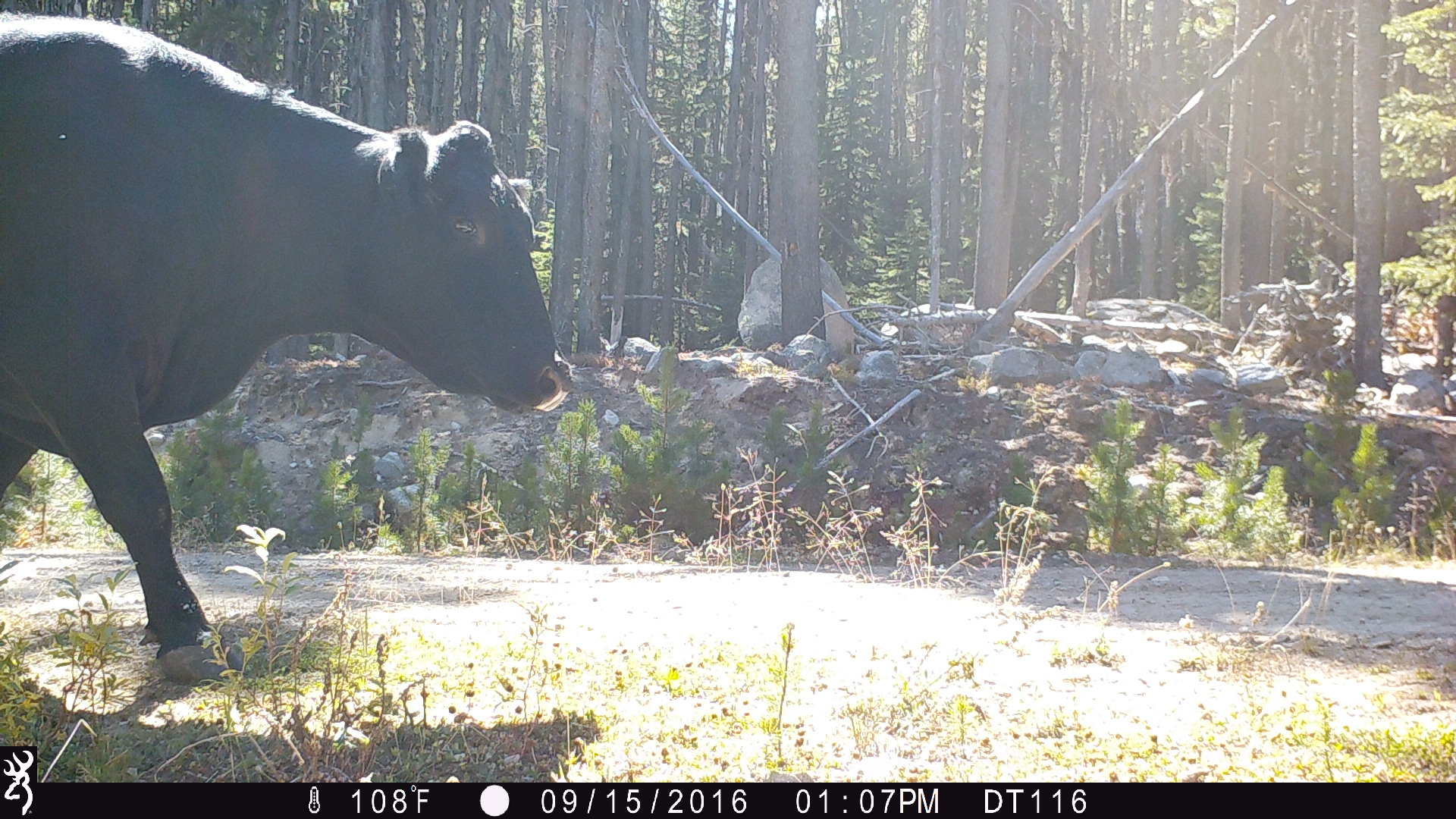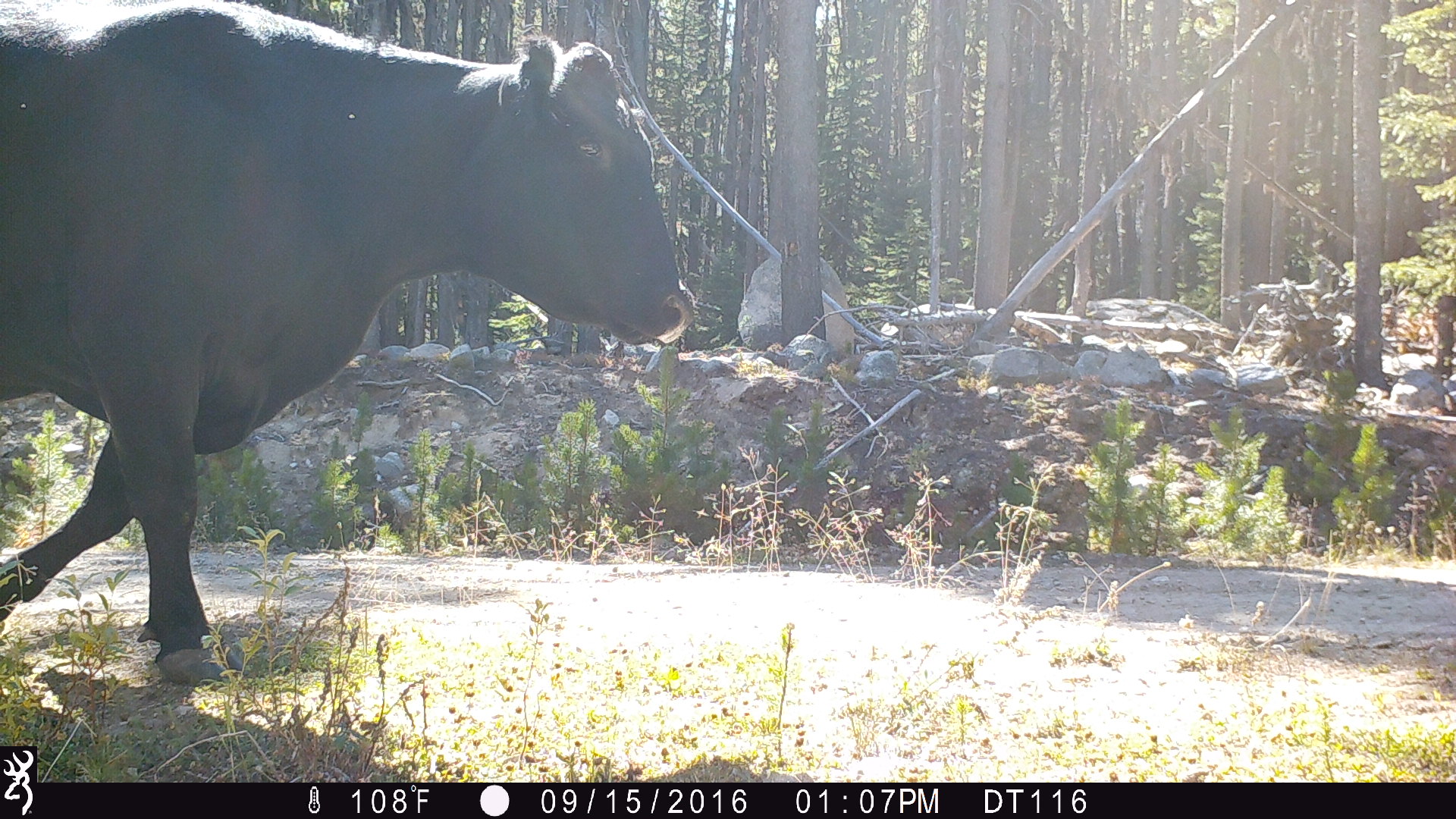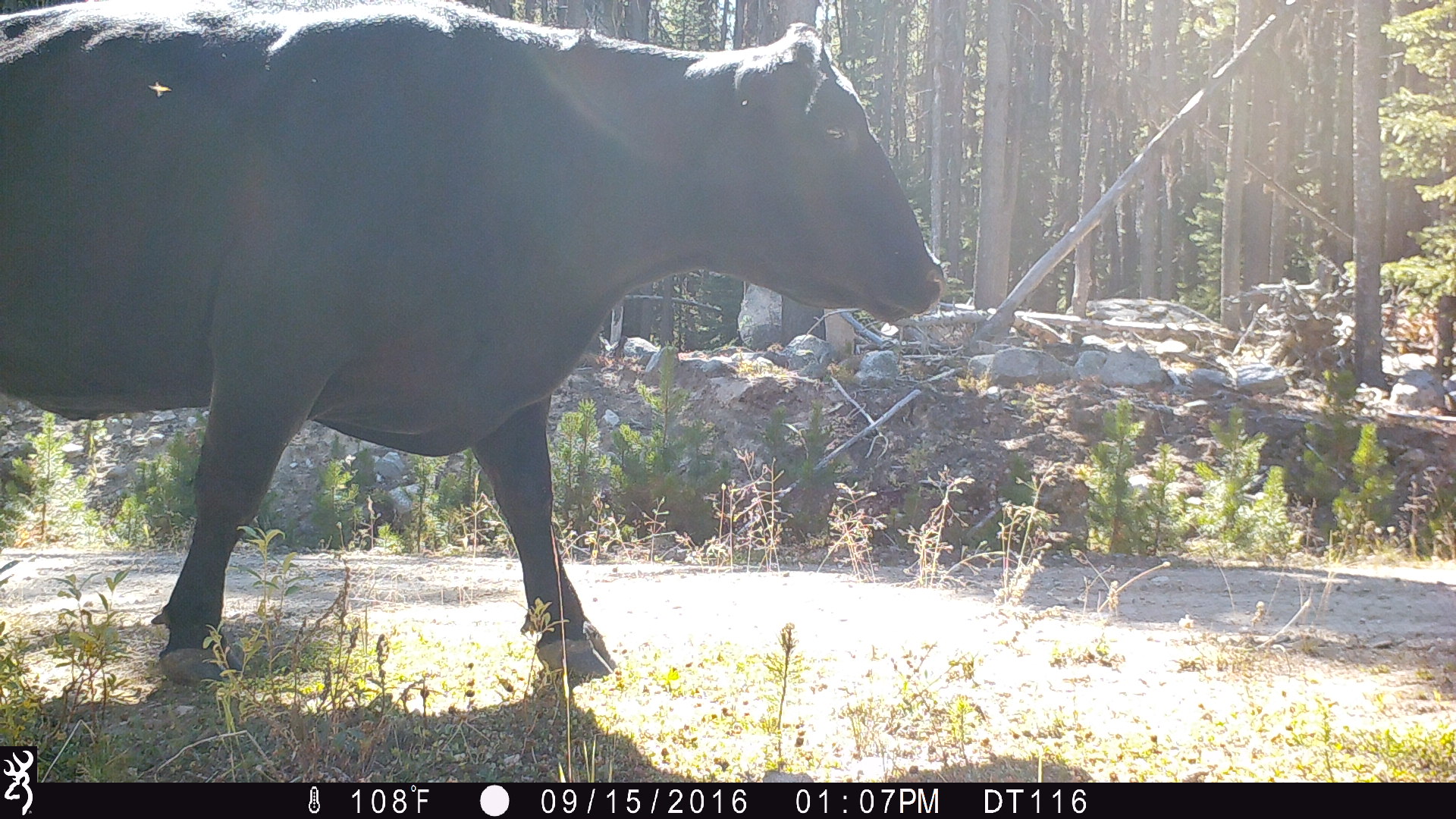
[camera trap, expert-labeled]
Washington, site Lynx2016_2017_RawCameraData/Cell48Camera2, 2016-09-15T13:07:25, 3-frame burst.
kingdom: Animalia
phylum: Chordata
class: Mammalia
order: Artiodactyla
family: Bovidae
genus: Bos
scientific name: Bos taurus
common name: domestic cattle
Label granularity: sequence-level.